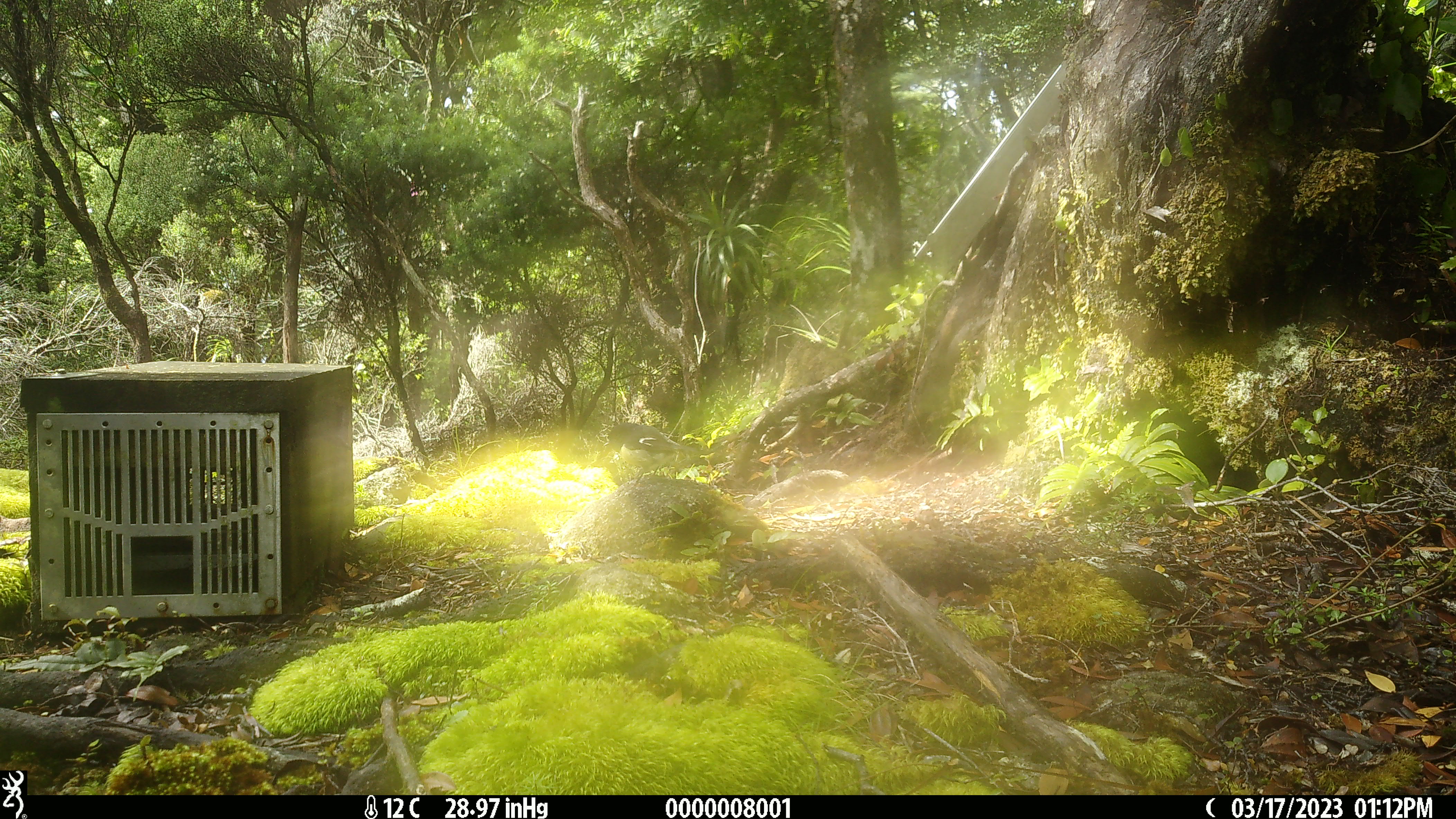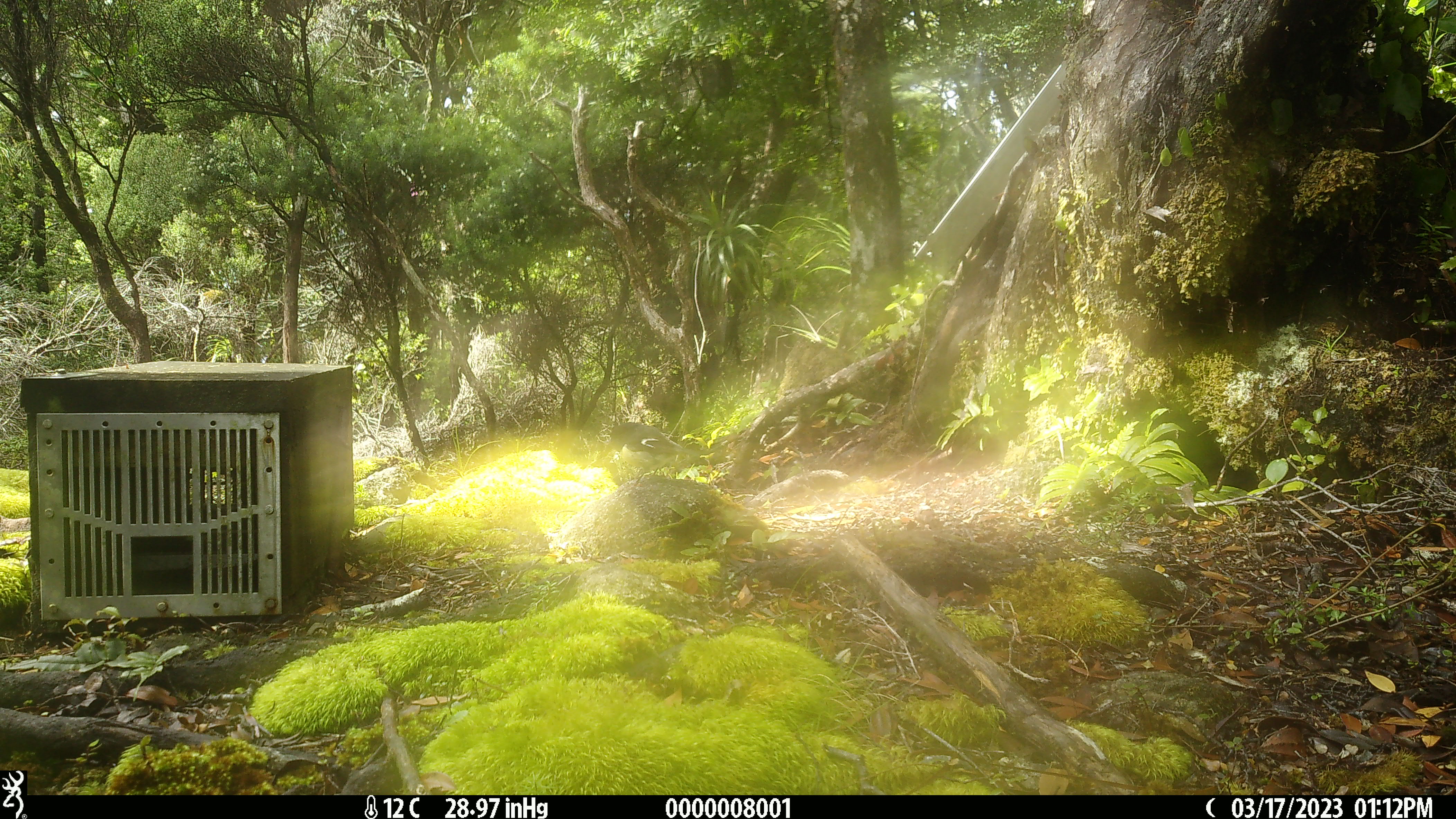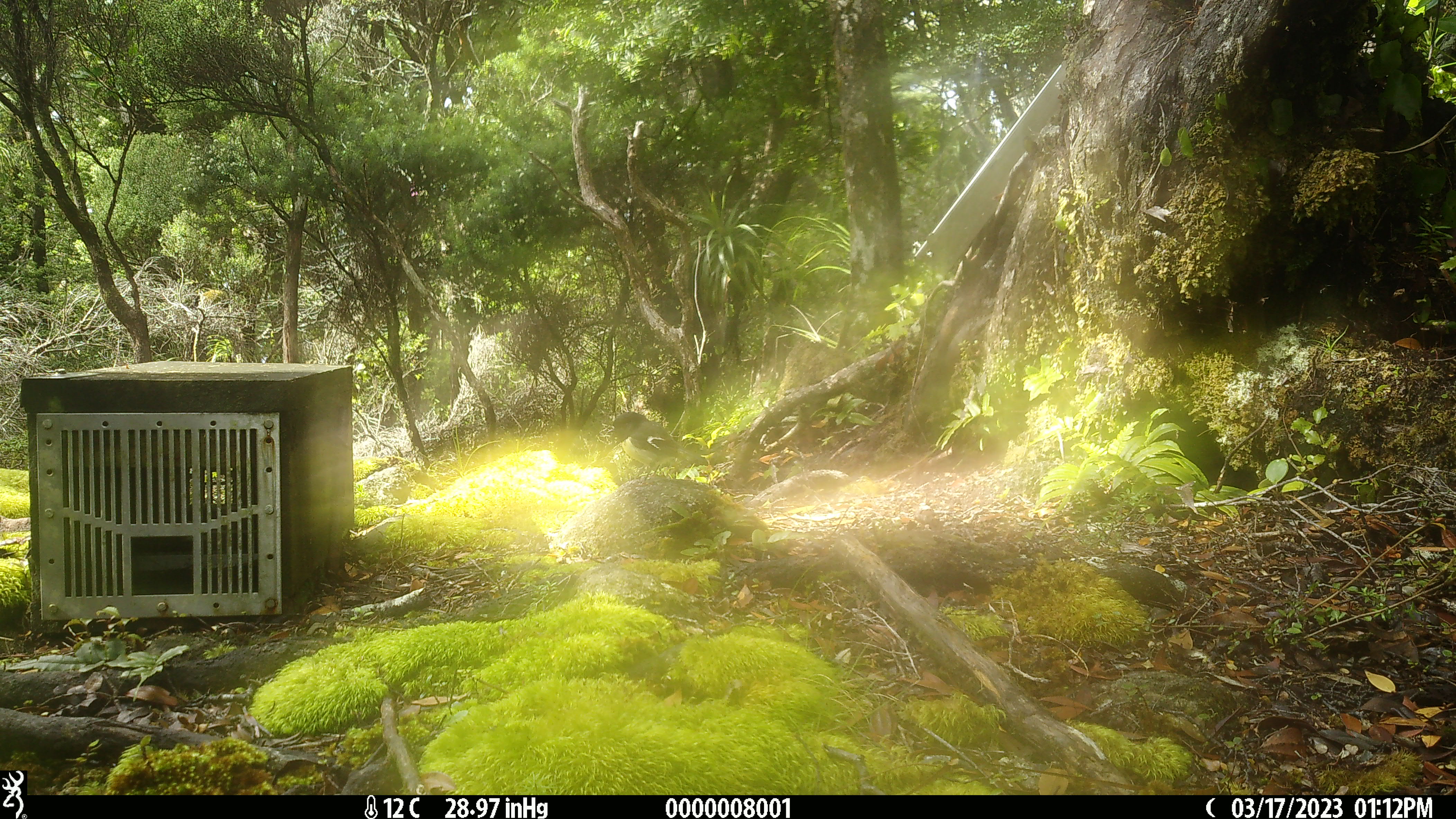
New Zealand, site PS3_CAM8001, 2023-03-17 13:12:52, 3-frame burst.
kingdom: Animalia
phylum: Chordata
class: Aves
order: Passeriformes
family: Petroicidae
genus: Petroica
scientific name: Petroica macrocephala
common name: tomtit